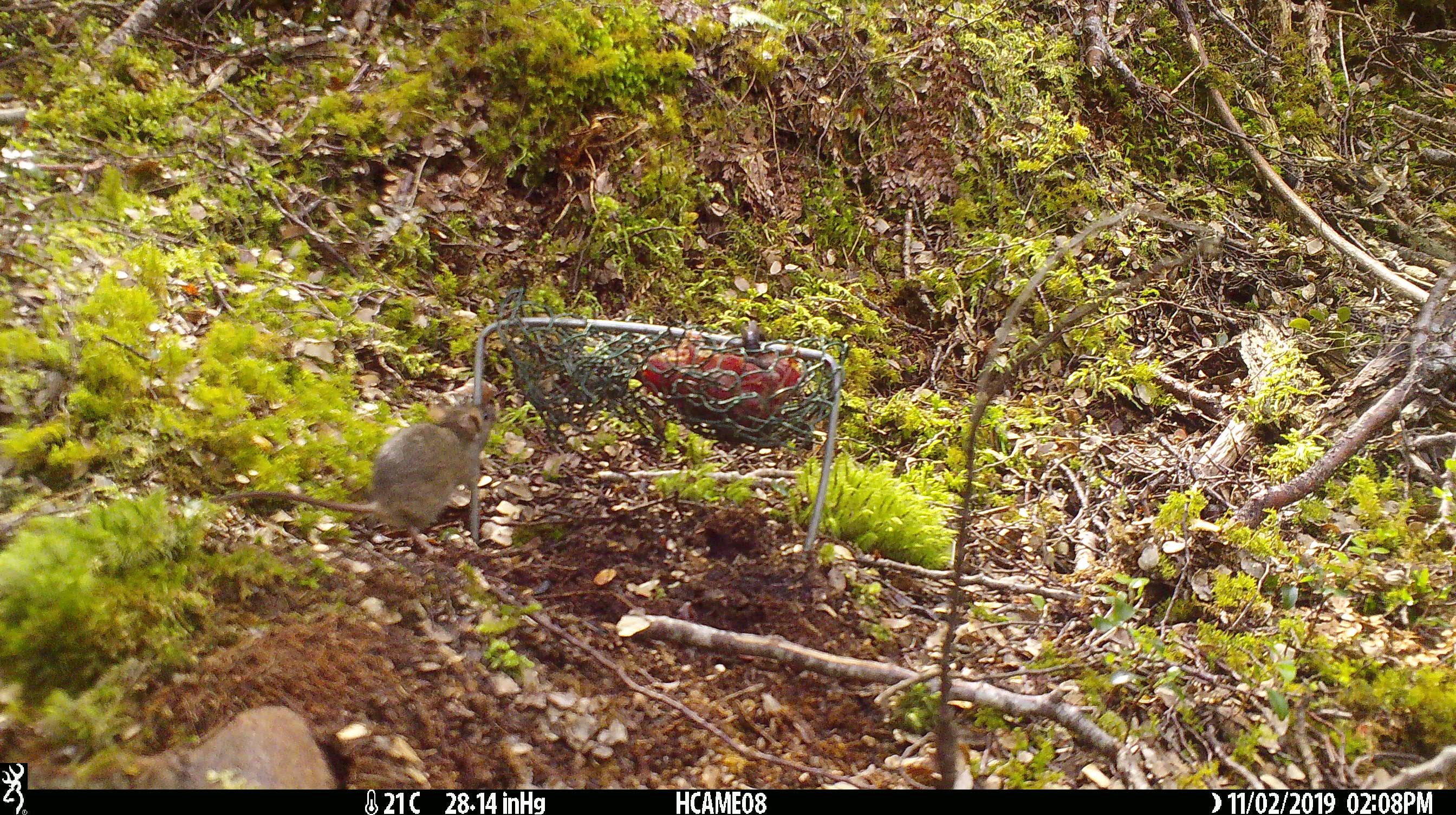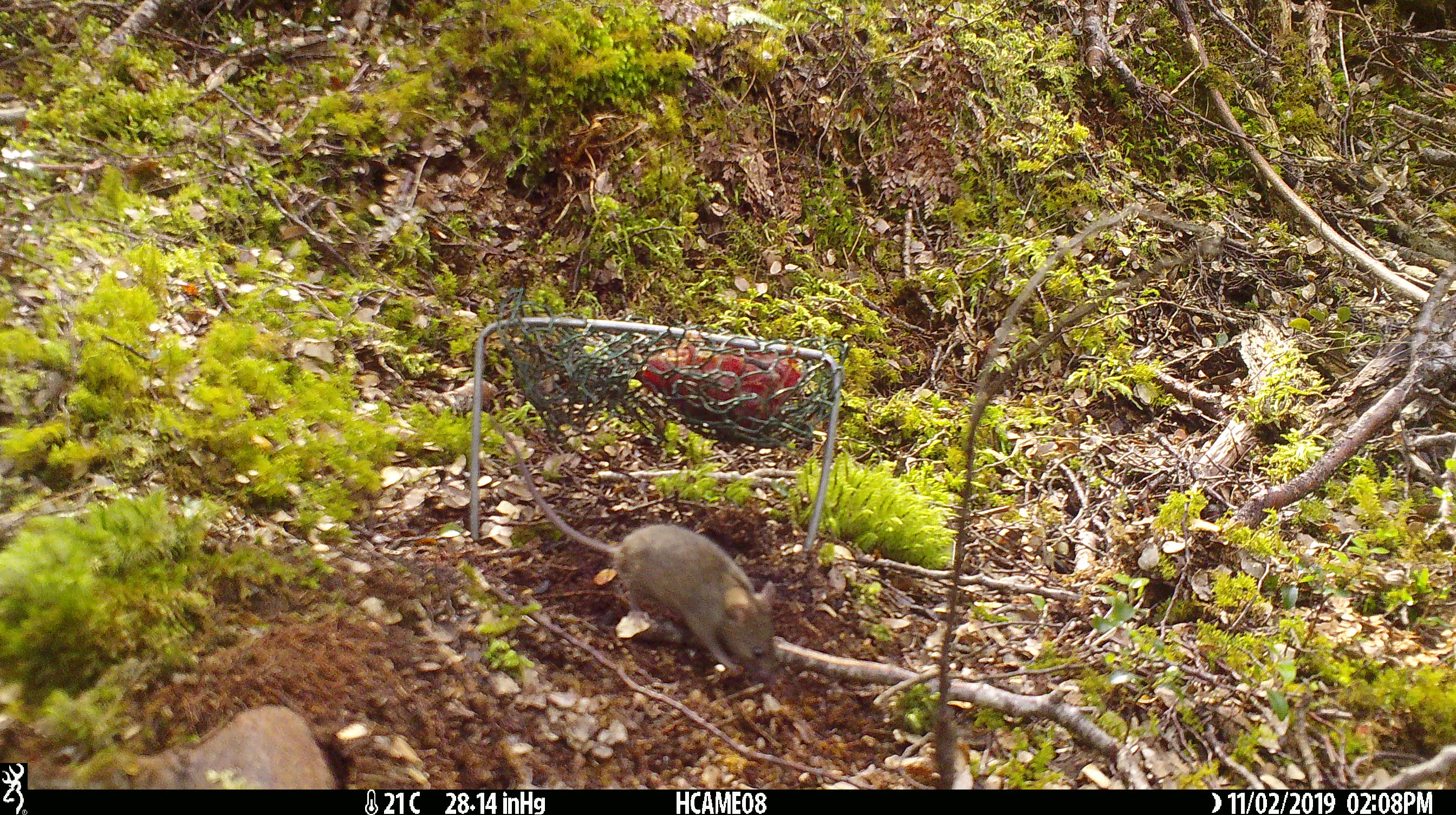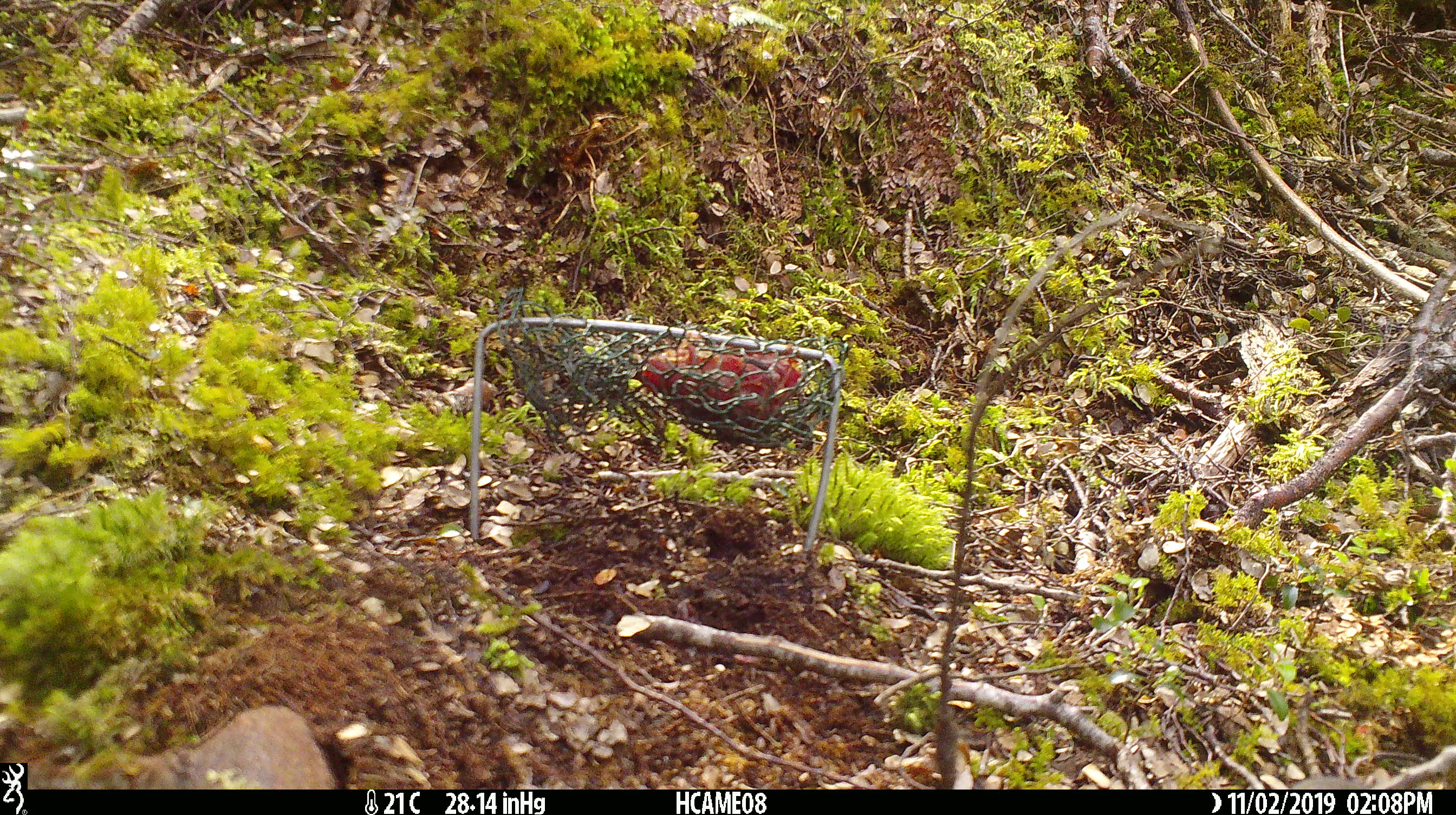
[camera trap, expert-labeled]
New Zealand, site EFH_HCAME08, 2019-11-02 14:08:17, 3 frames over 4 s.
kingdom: Animalia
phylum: Chordata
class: Mammalia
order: Rodentia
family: Muridae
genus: Mus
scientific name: Mus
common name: mouse